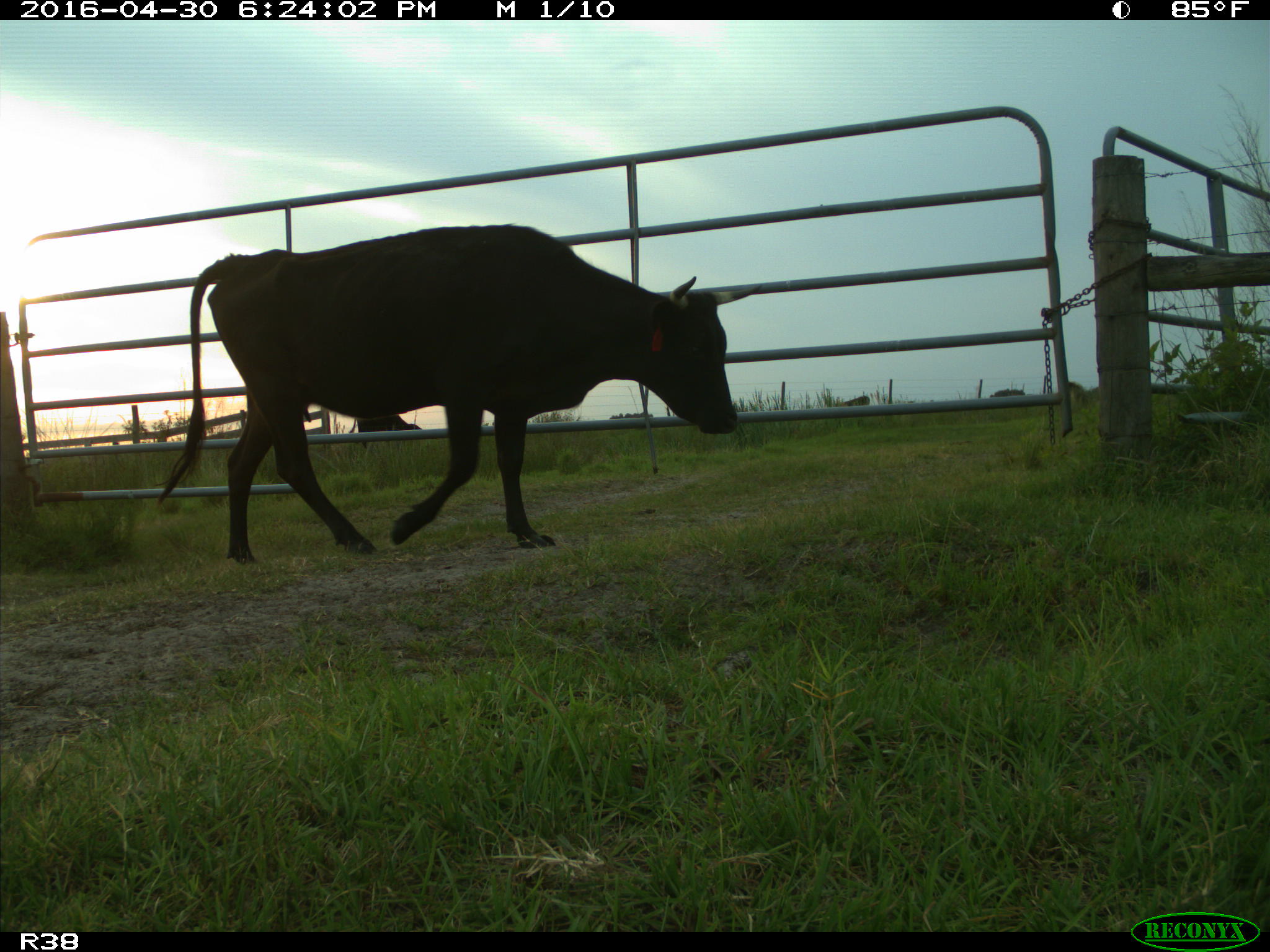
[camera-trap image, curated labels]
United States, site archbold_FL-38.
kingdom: Animalia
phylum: Chordata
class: Mammalia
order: Artiodactyla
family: Bovidae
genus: Bos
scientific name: Bos taurus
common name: domestic cow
Bos taurus (domestic cow).